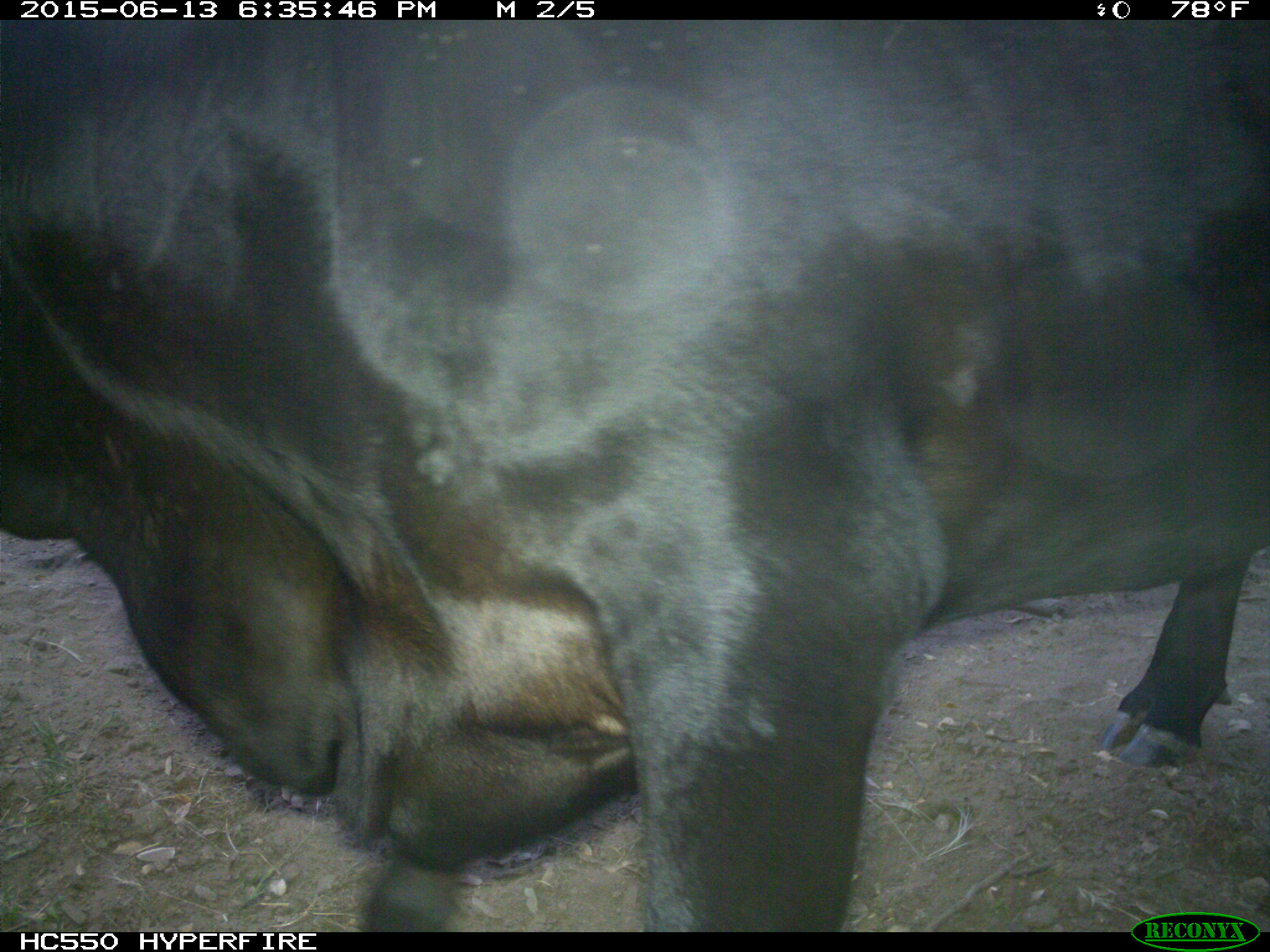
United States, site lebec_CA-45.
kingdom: Animalia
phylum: Chordata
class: Mammalia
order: Artiodactyla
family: Bovidae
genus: Bos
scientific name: Bos taurus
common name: domestic cow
Bos taurus (domestic cow).